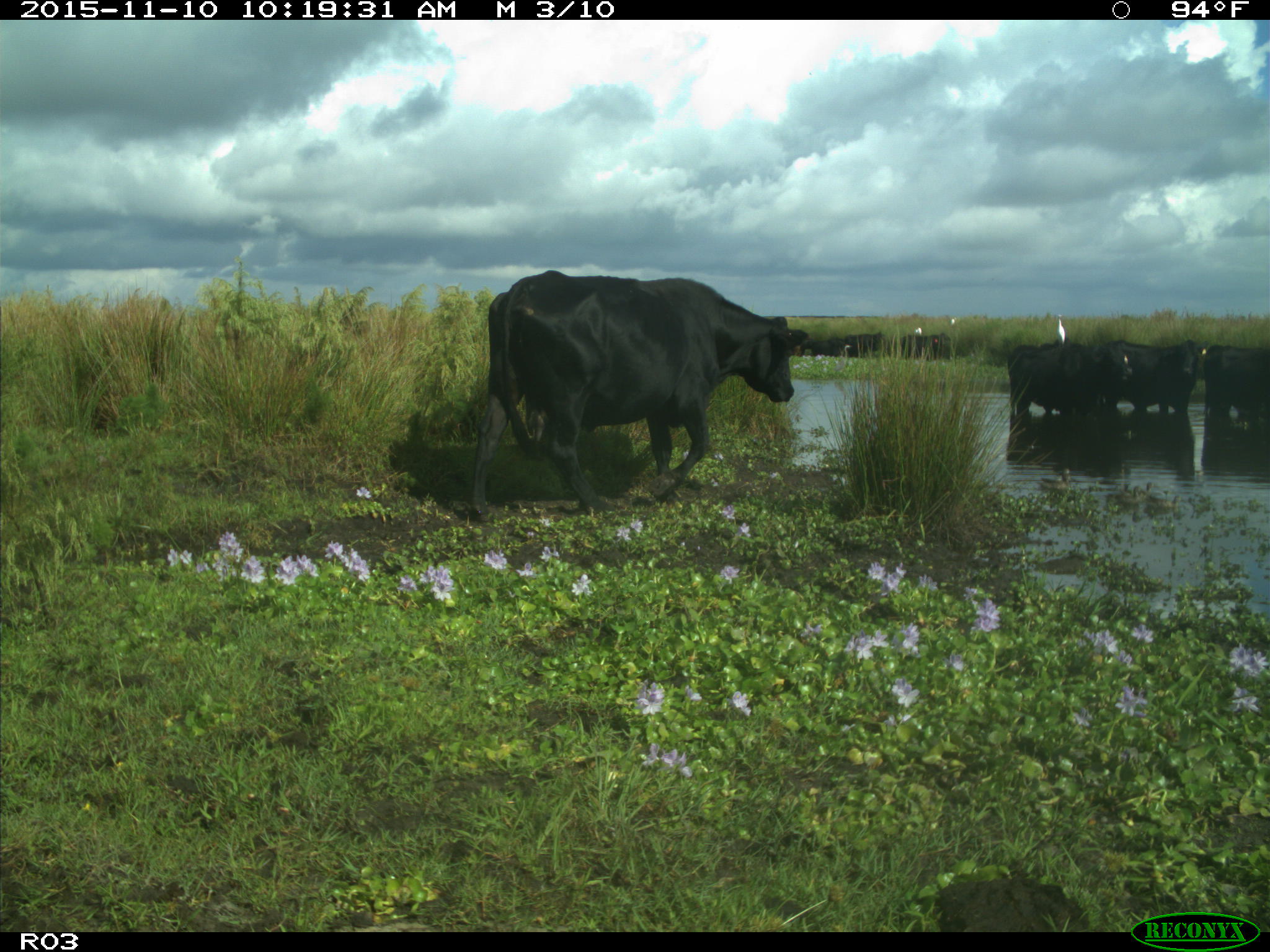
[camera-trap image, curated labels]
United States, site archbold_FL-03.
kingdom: Animalia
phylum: Chordata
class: Mammalia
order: Artiodactyla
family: Bovidae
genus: Bos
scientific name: Bos taurus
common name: domestic cow